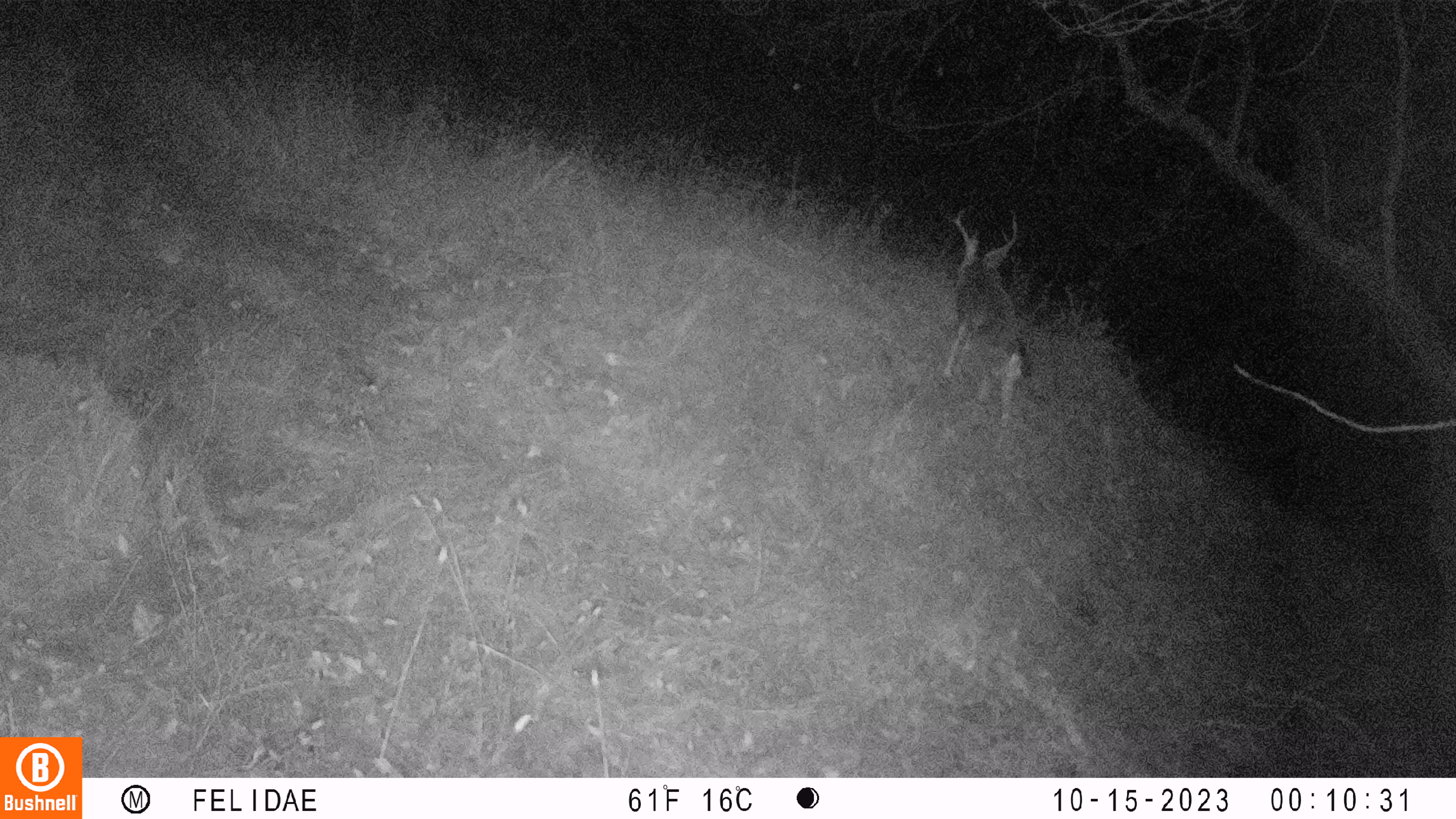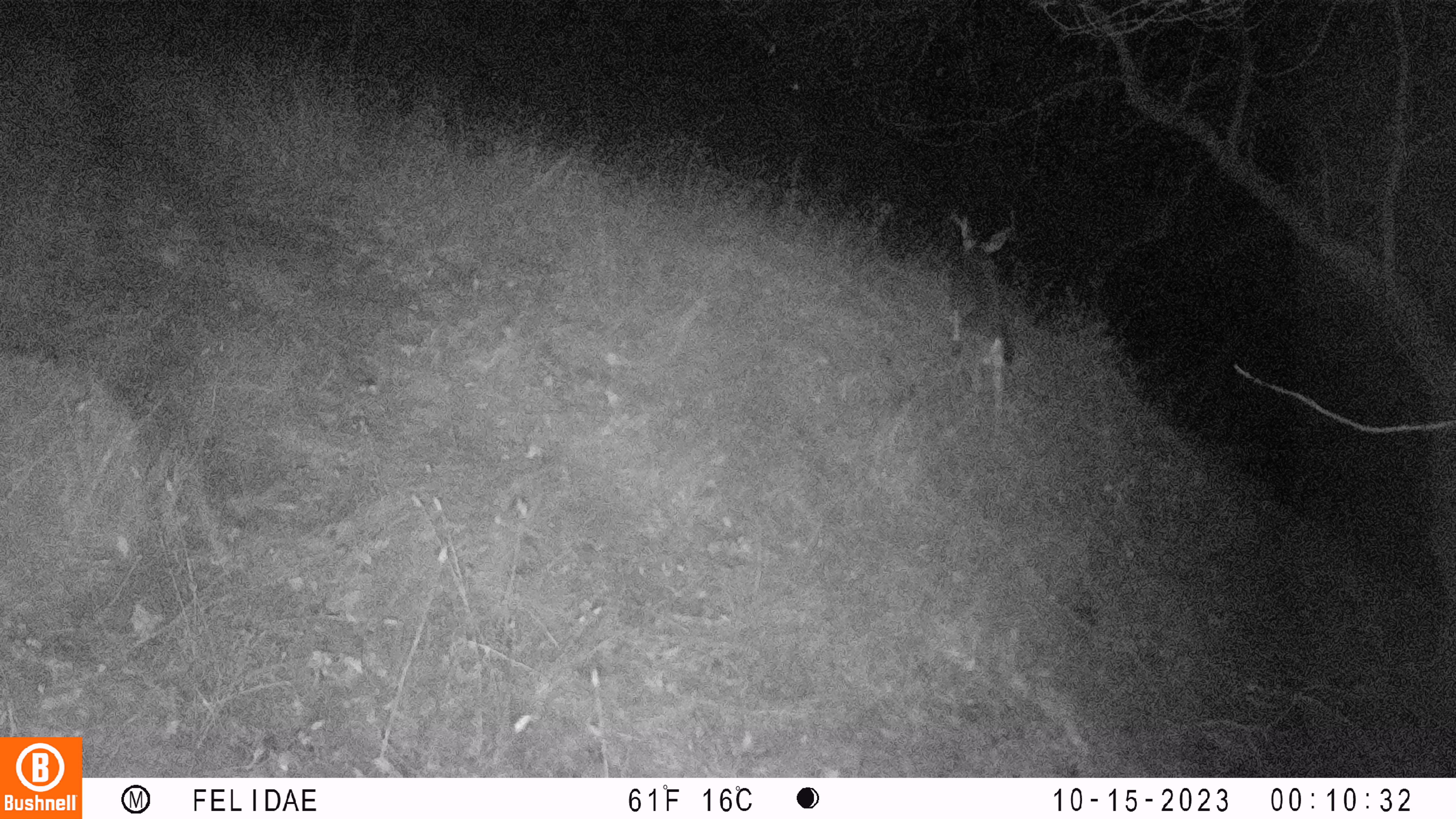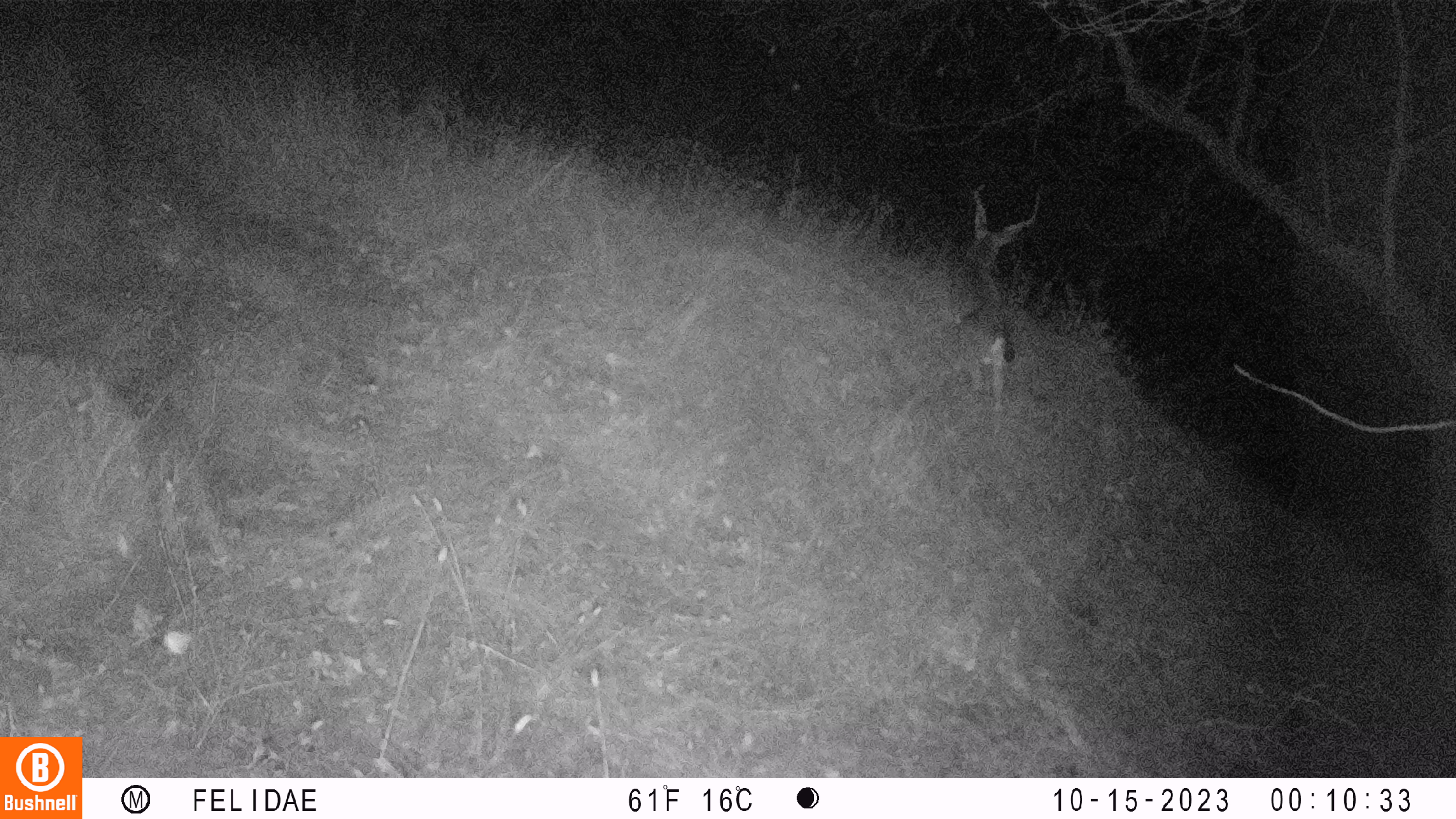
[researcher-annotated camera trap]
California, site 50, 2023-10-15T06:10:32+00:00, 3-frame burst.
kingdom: Animalia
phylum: Chordata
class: Mammalia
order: Artiodactyla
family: Cervidae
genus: Odocoileus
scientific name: Odocoileus hemionus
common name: mule deer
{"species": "mule deer (Odocoileus hemionus)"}